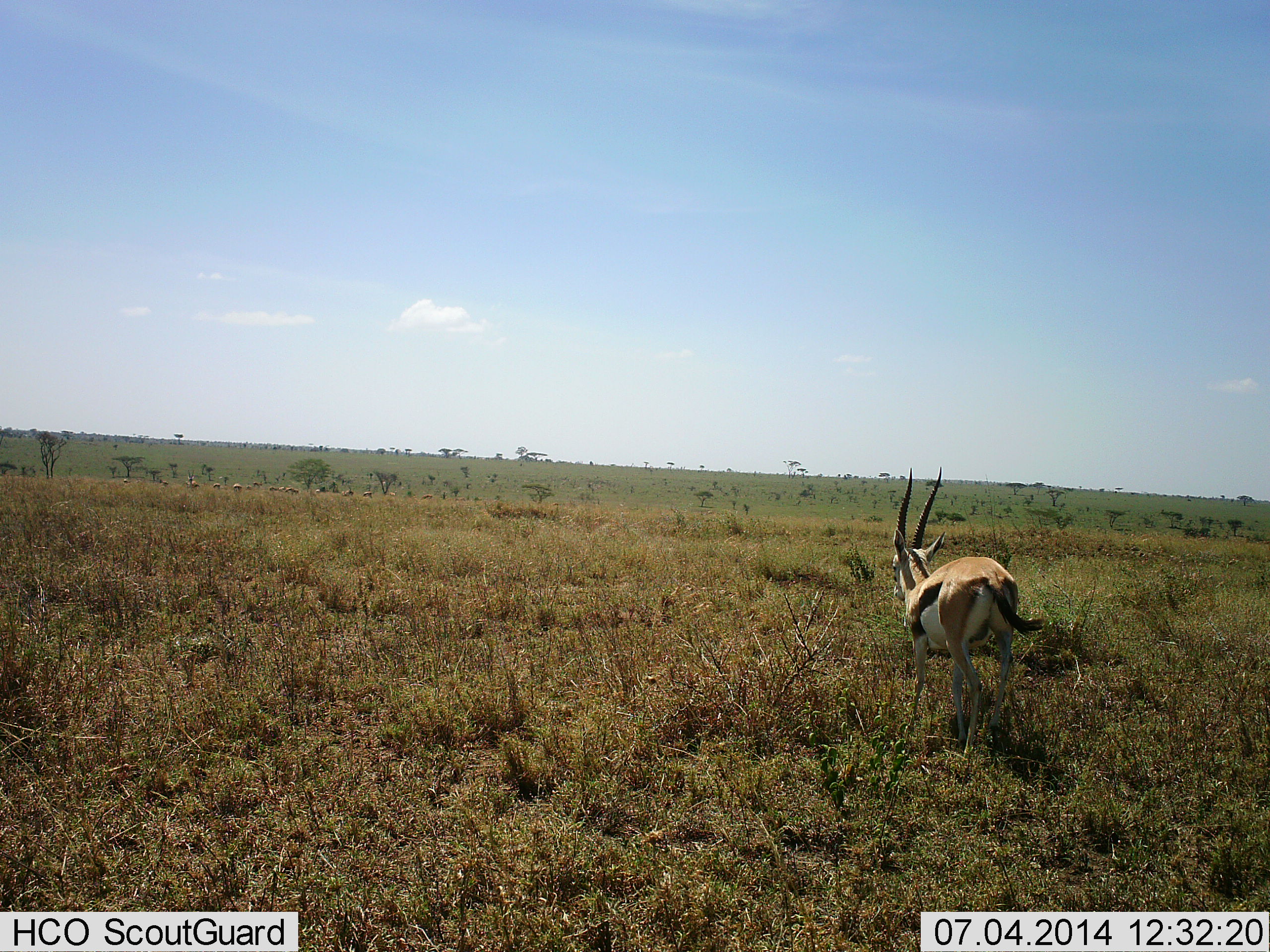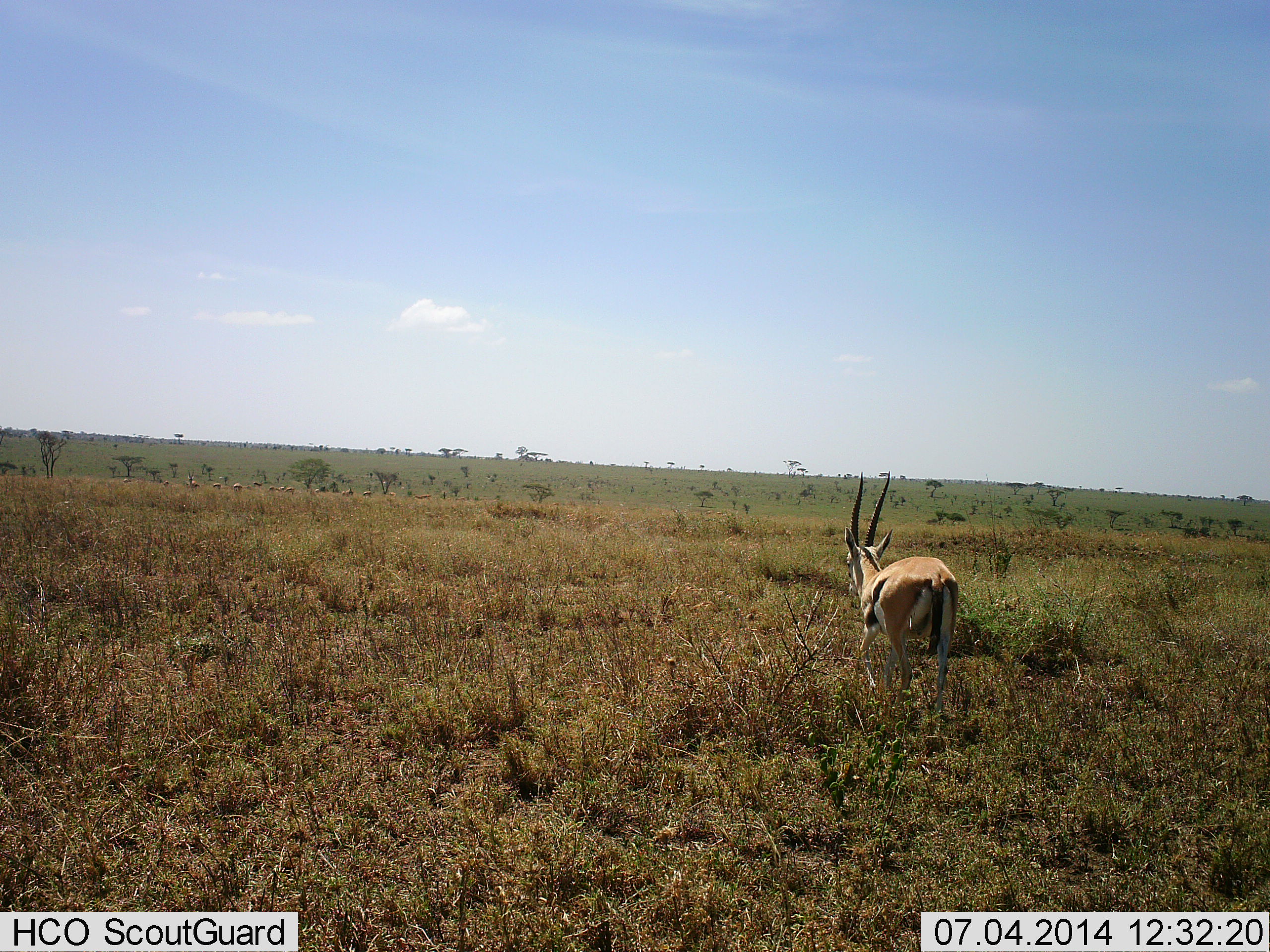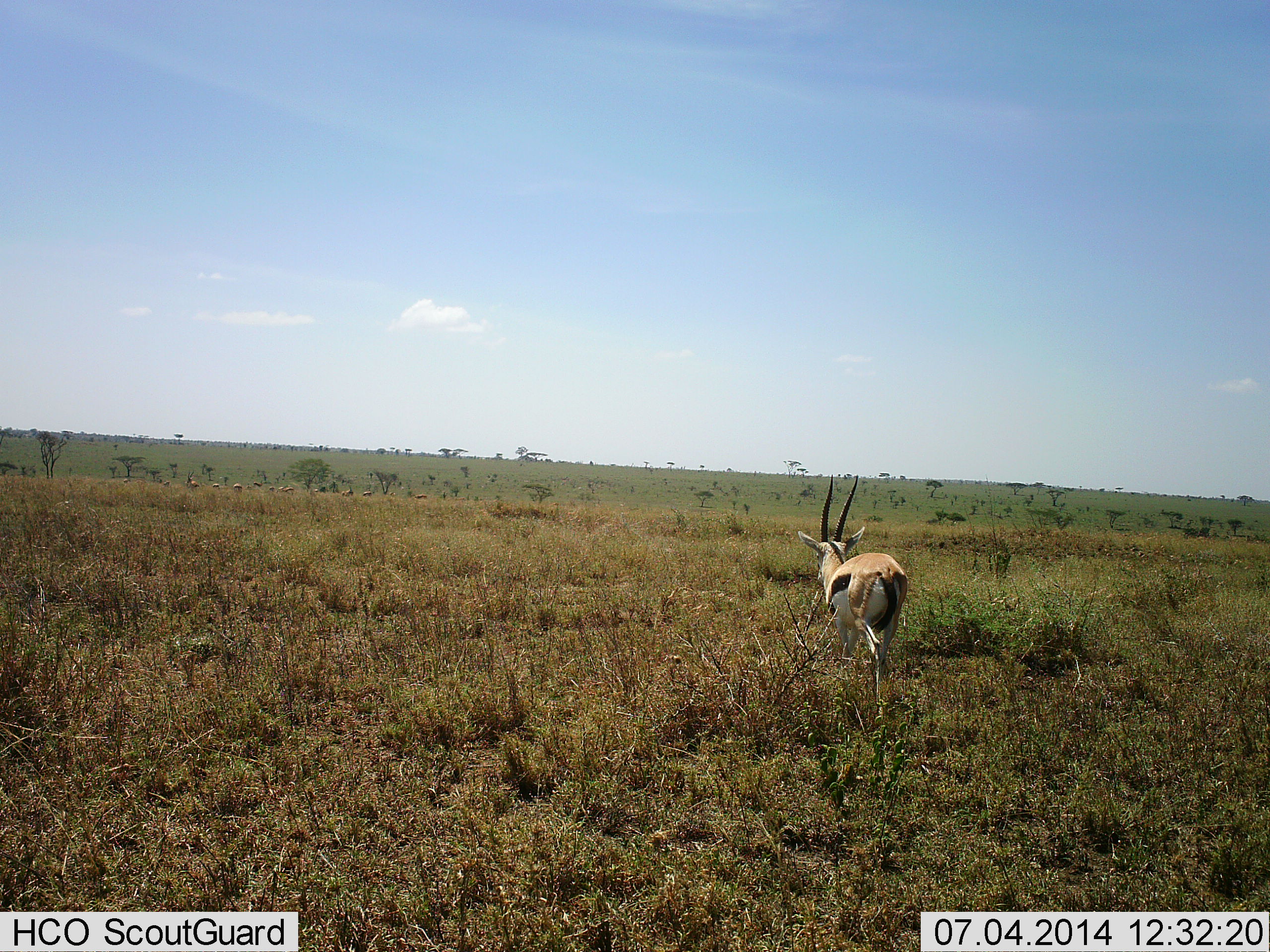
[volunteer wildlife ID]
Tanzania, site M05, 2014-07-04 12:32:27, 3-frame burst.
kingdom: Animalia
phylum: Chordata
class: Mammalia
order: Artiodactyla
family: Bovidae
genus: Eudorcas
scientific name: Eudorcas thomsonii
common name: thomson's gazelle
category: gazellethomsons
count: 1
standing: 30%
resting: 0%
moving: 100%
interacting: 0%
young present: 0%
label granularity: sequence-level